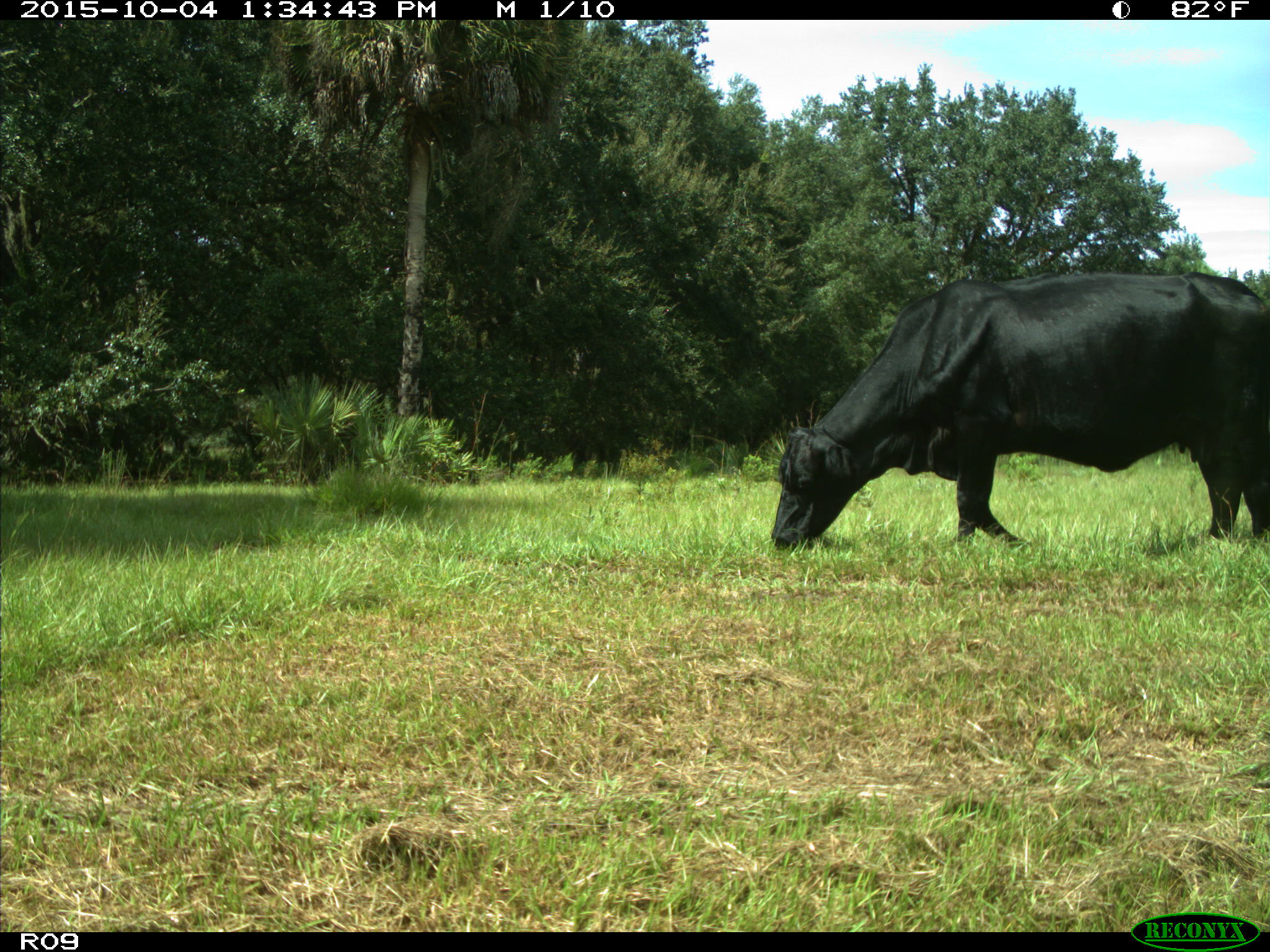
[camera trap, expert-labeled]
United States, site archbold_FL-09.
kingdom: Animalia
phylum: Chordata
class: Mammalia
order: Artiodactyla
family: Bovidae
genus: Bos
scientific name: Bos taurus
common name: domestic cow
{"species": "Bos taurus (domestic cow)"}